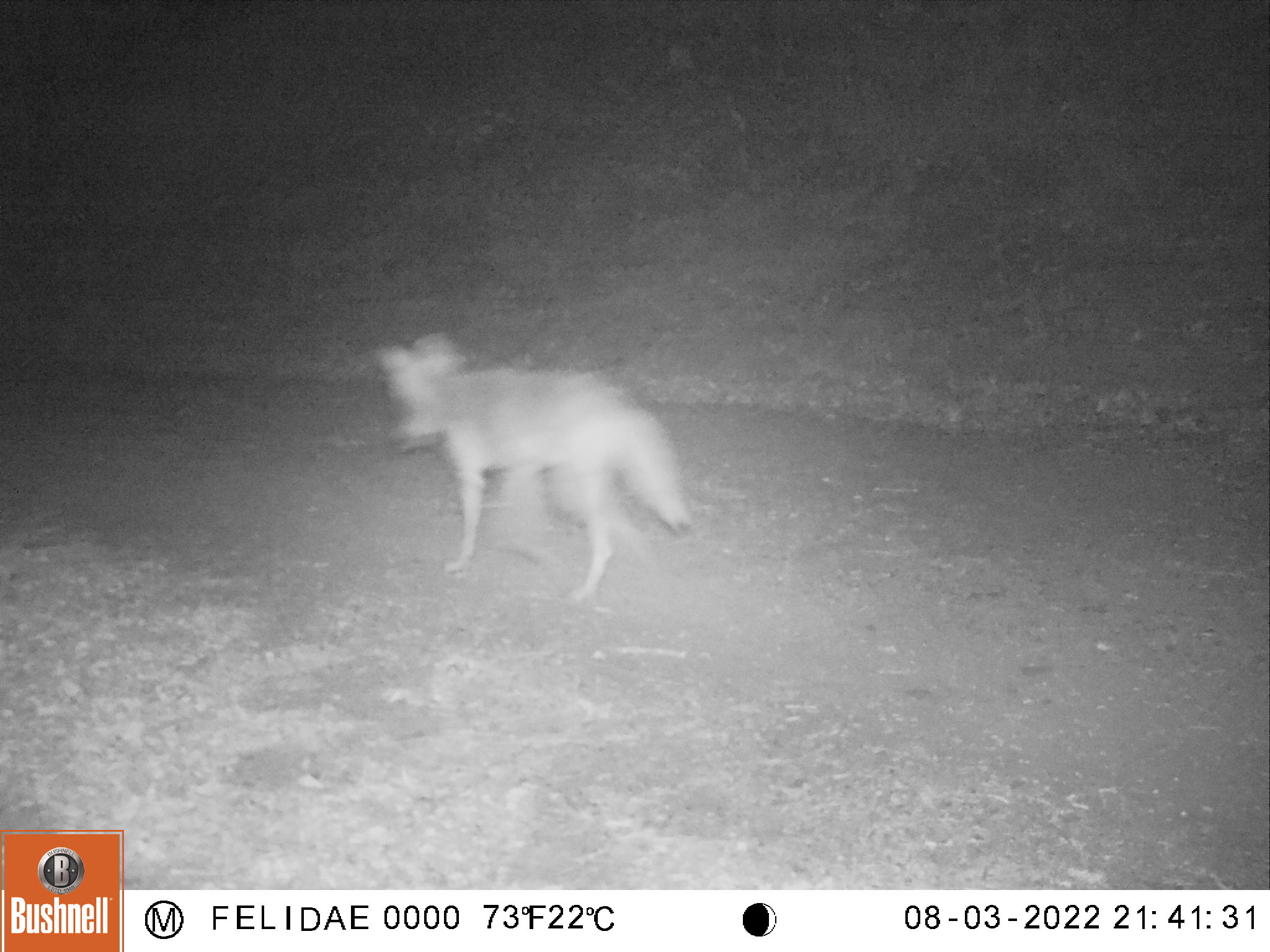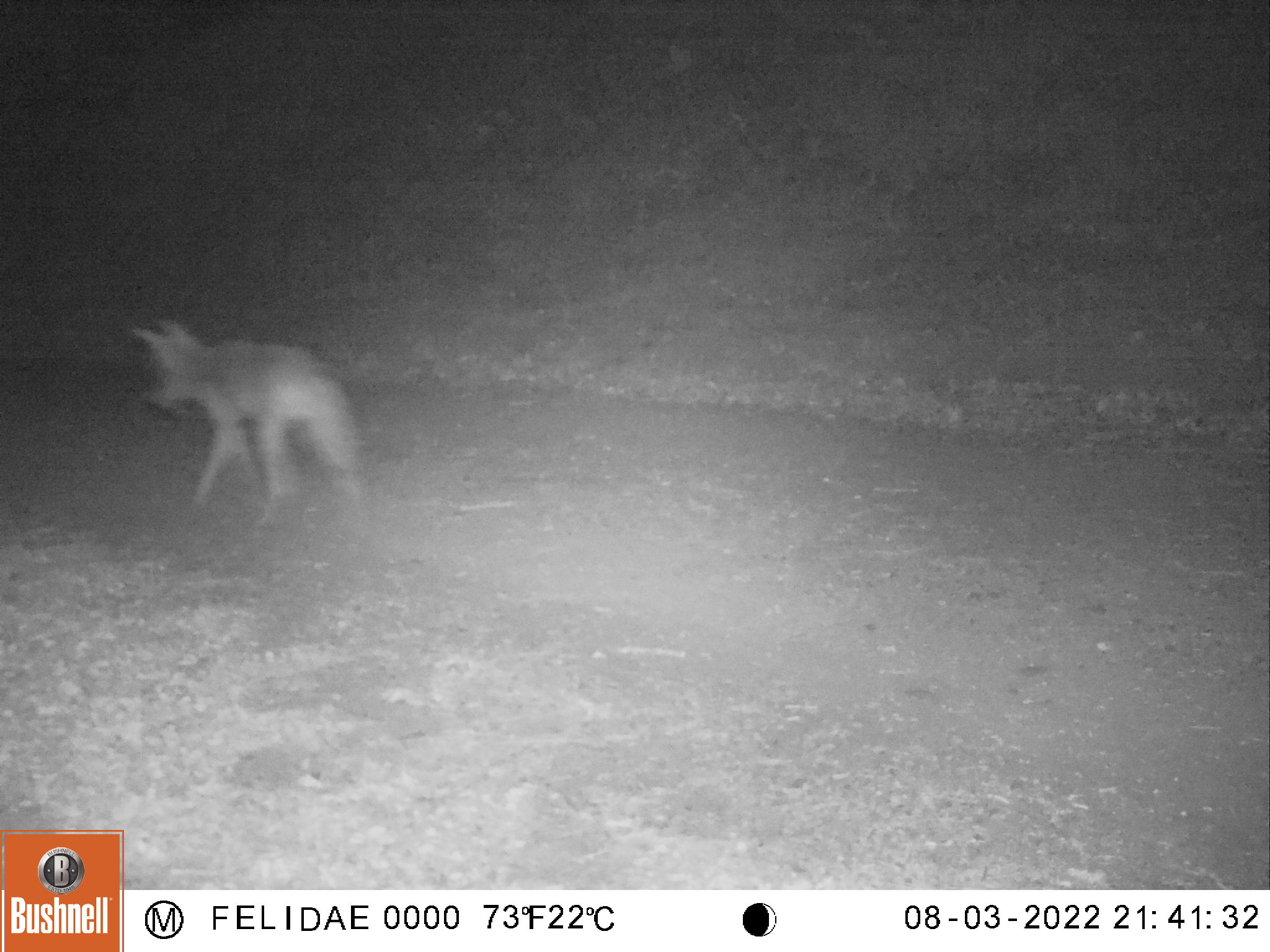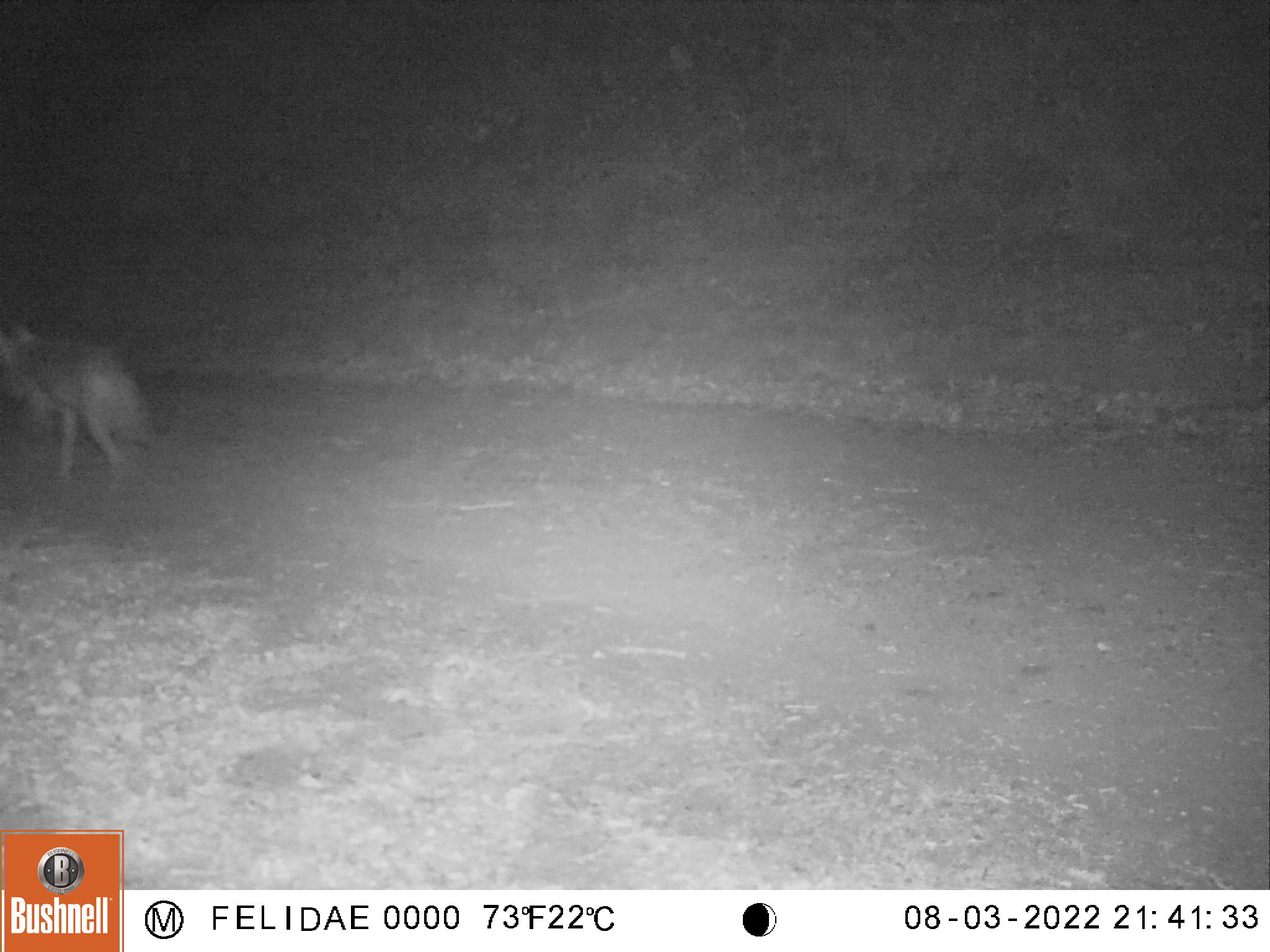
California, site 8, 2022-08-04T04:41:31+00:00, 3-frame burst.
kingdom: Animalia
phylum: Chordata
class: Mammalia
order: Carnivora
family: Canidae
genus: Canis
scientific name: Canis latrans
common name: coyote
Coyote (Canis latrans).